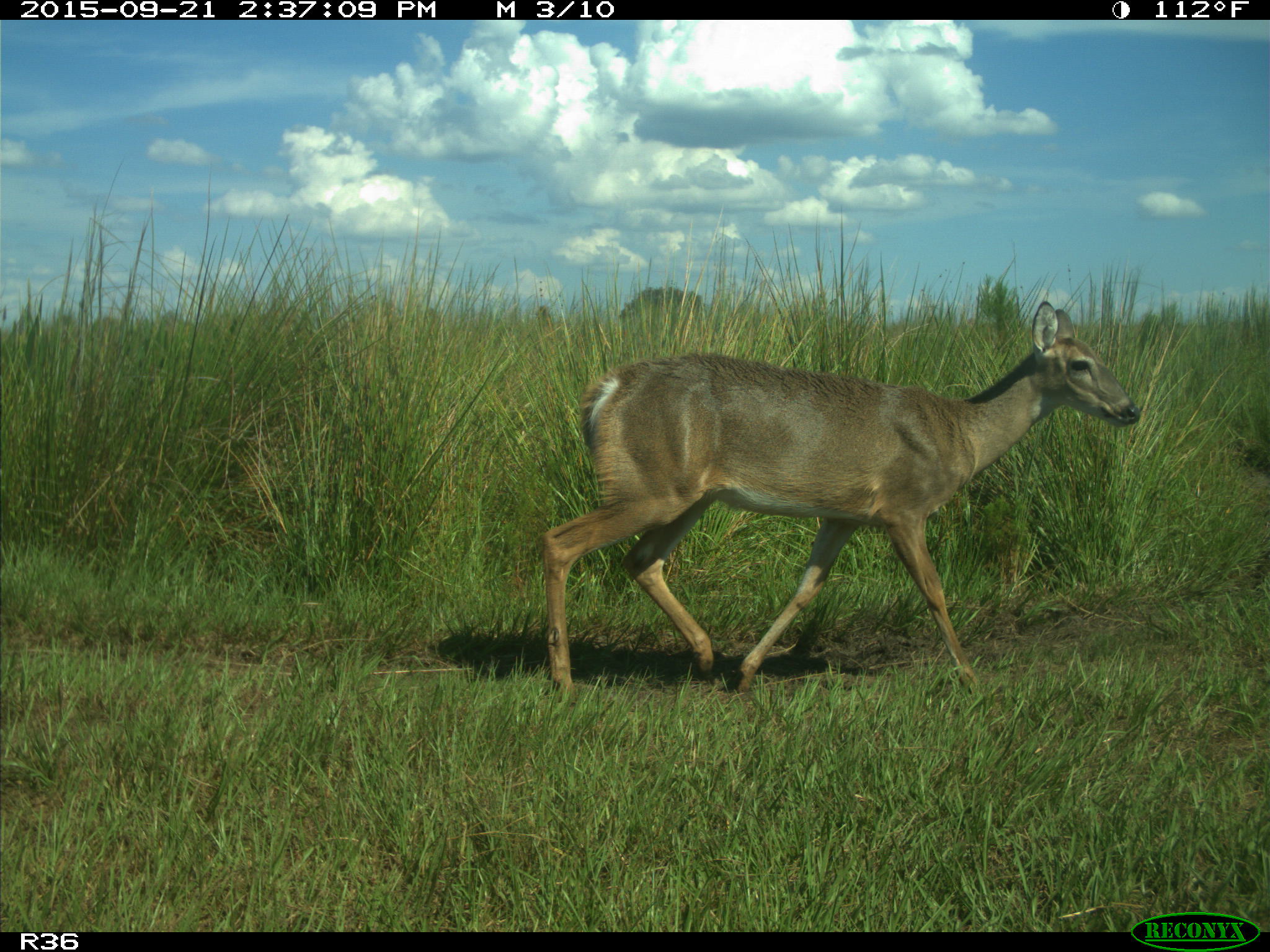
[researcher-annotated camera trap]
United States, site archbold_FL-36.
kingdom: Animalia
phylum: Chordata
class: Mammalia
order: Artiodactyla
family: Cervidae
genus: Odocoileus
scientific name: Odocoileus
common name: deer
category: unidentified deer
Unidentified deer (deer) (Odocoileus).